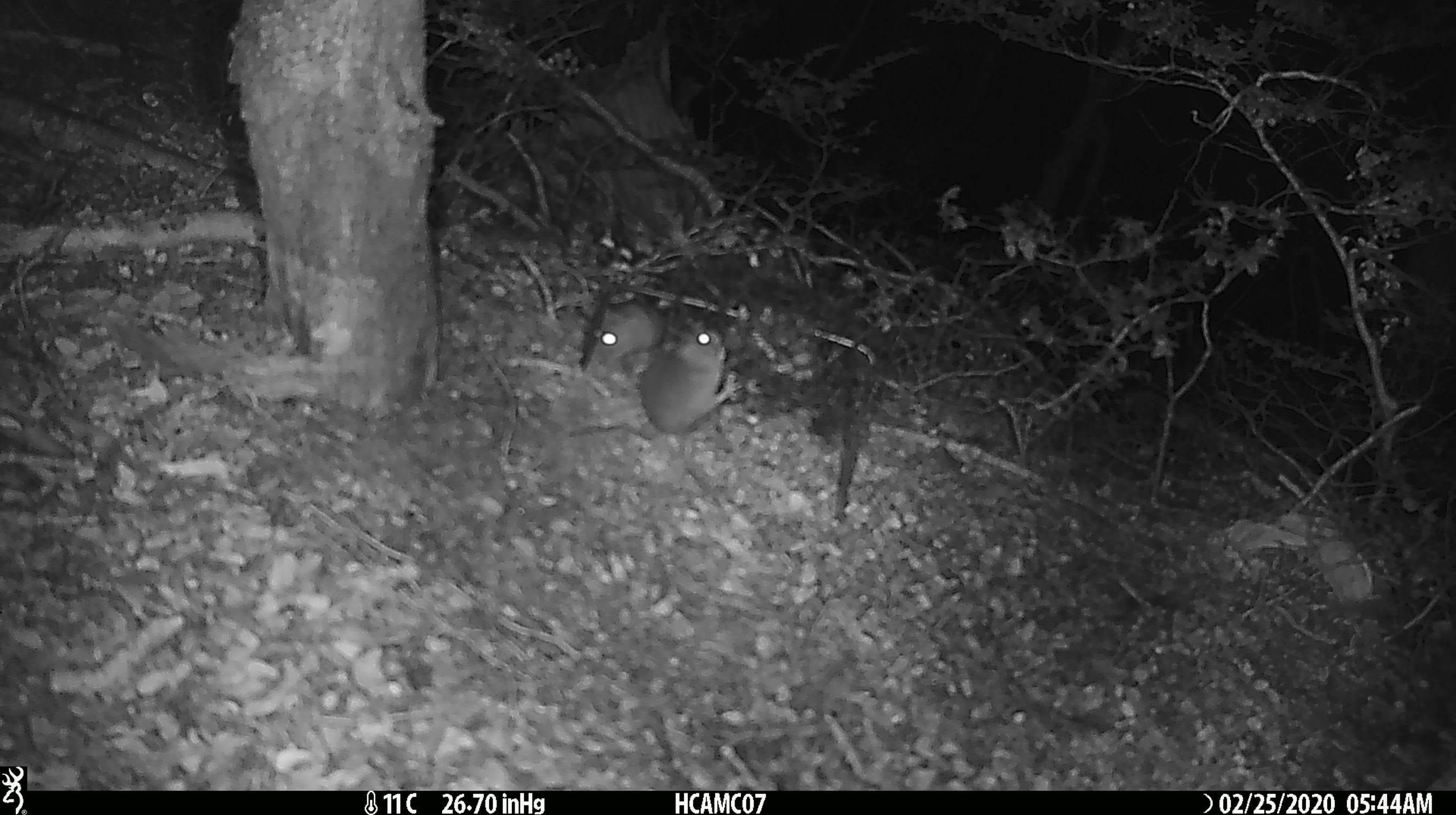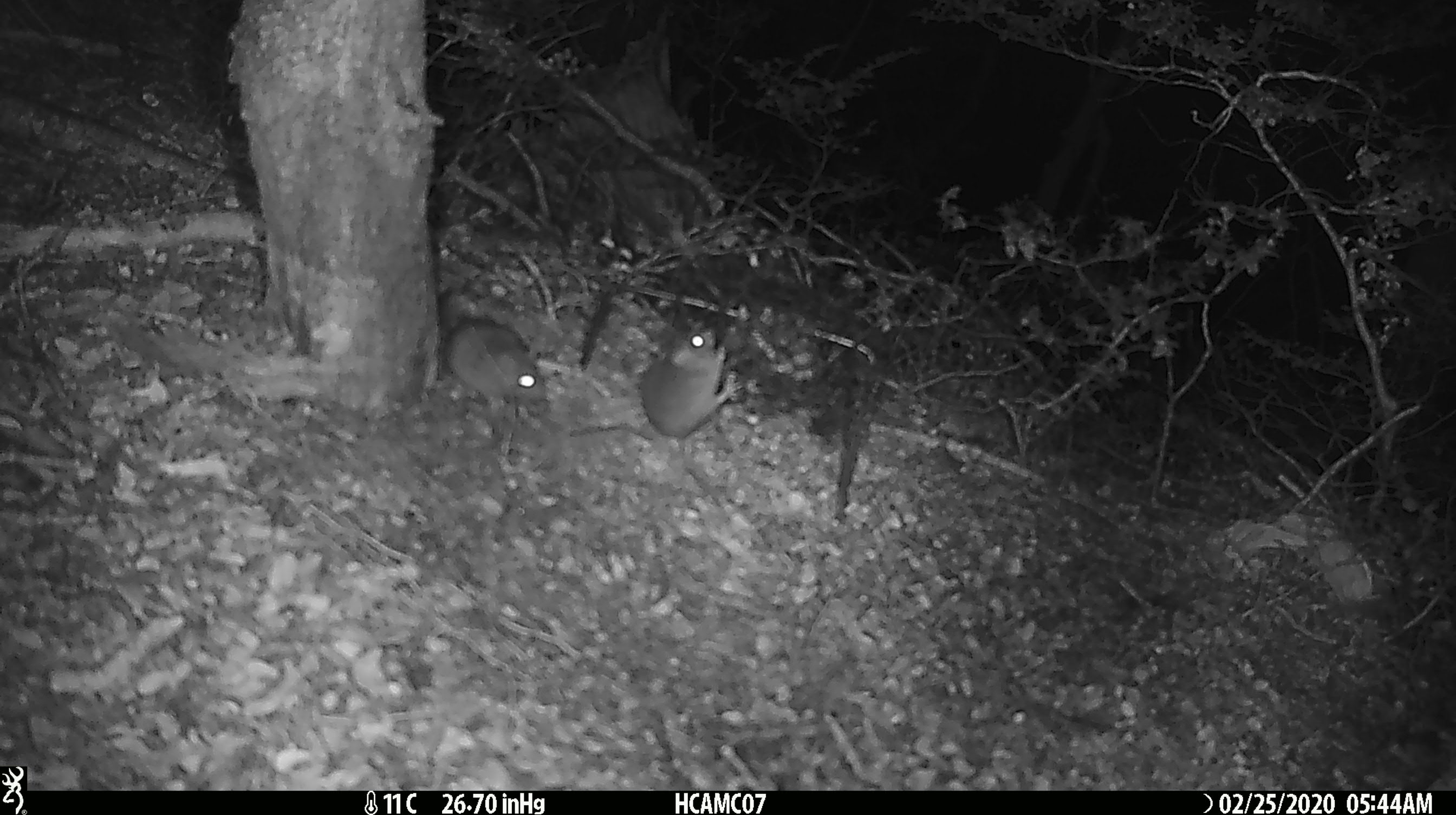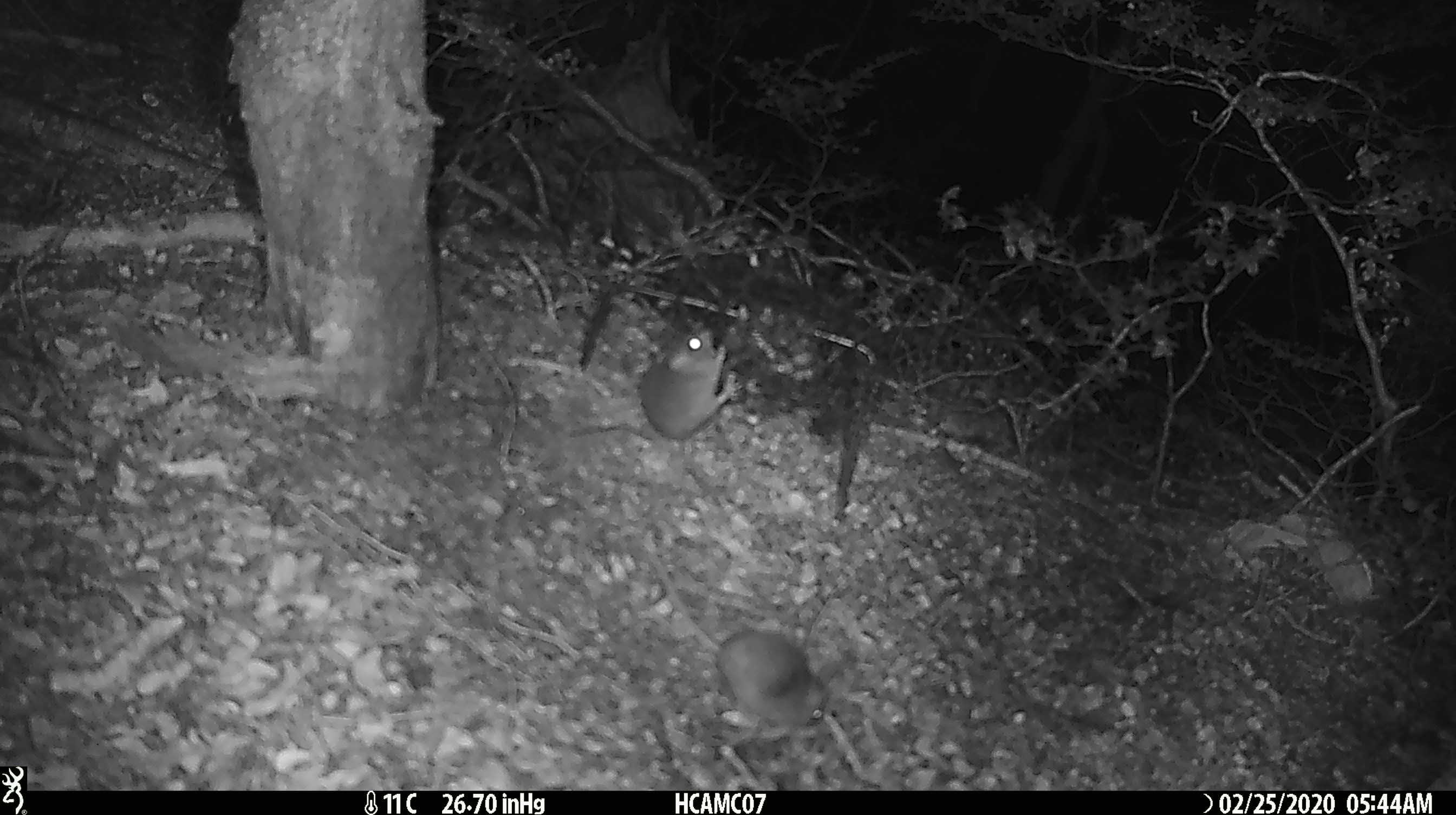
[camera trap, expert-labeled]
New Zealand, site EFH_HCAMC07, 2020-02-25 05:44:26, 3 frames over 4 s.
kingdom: Animalia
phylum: Chordata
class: Mammalia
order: Rodentia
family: Muridae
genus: Mus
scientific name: Mus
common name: mouse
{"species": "mouse (Mus)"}